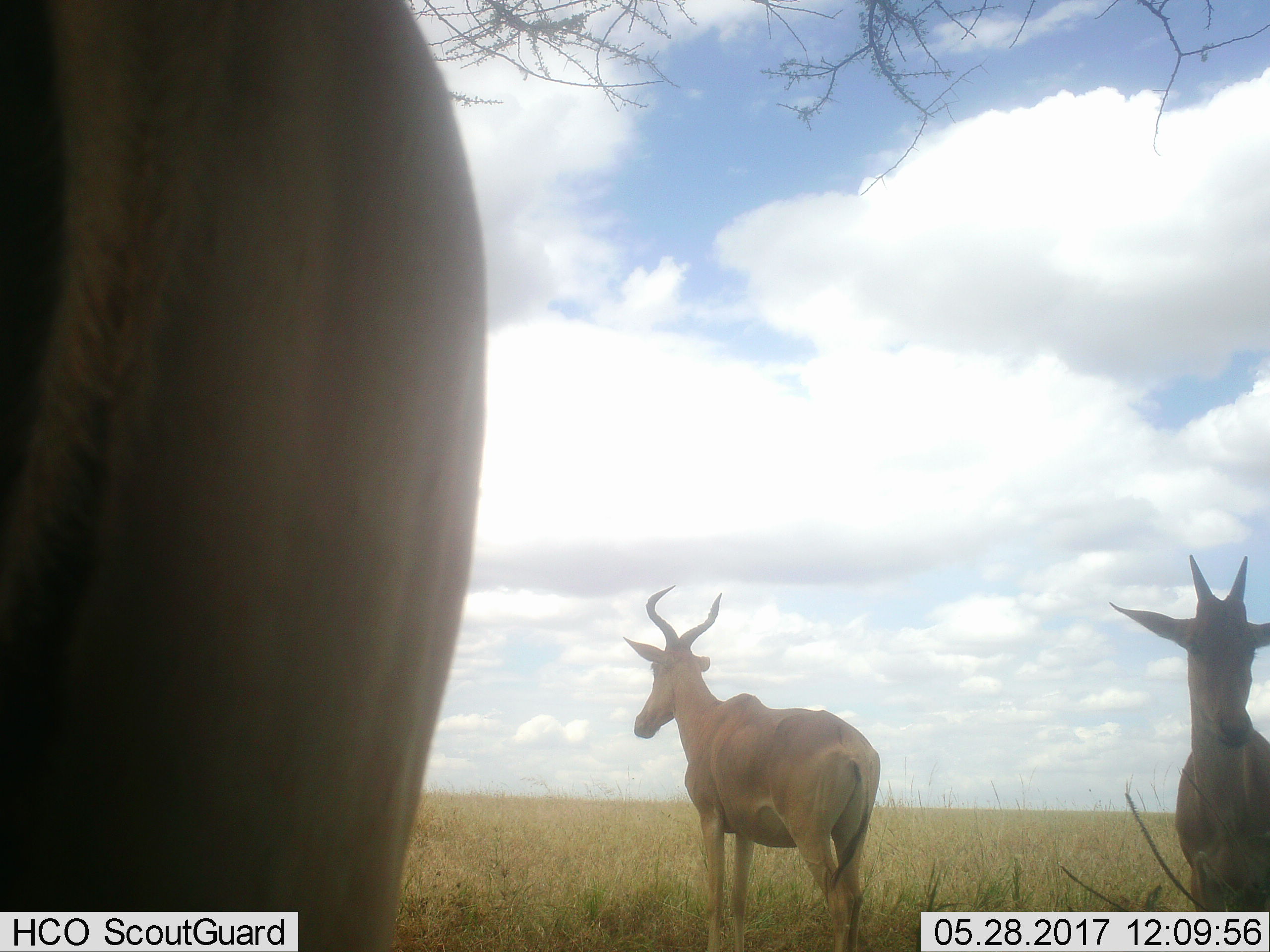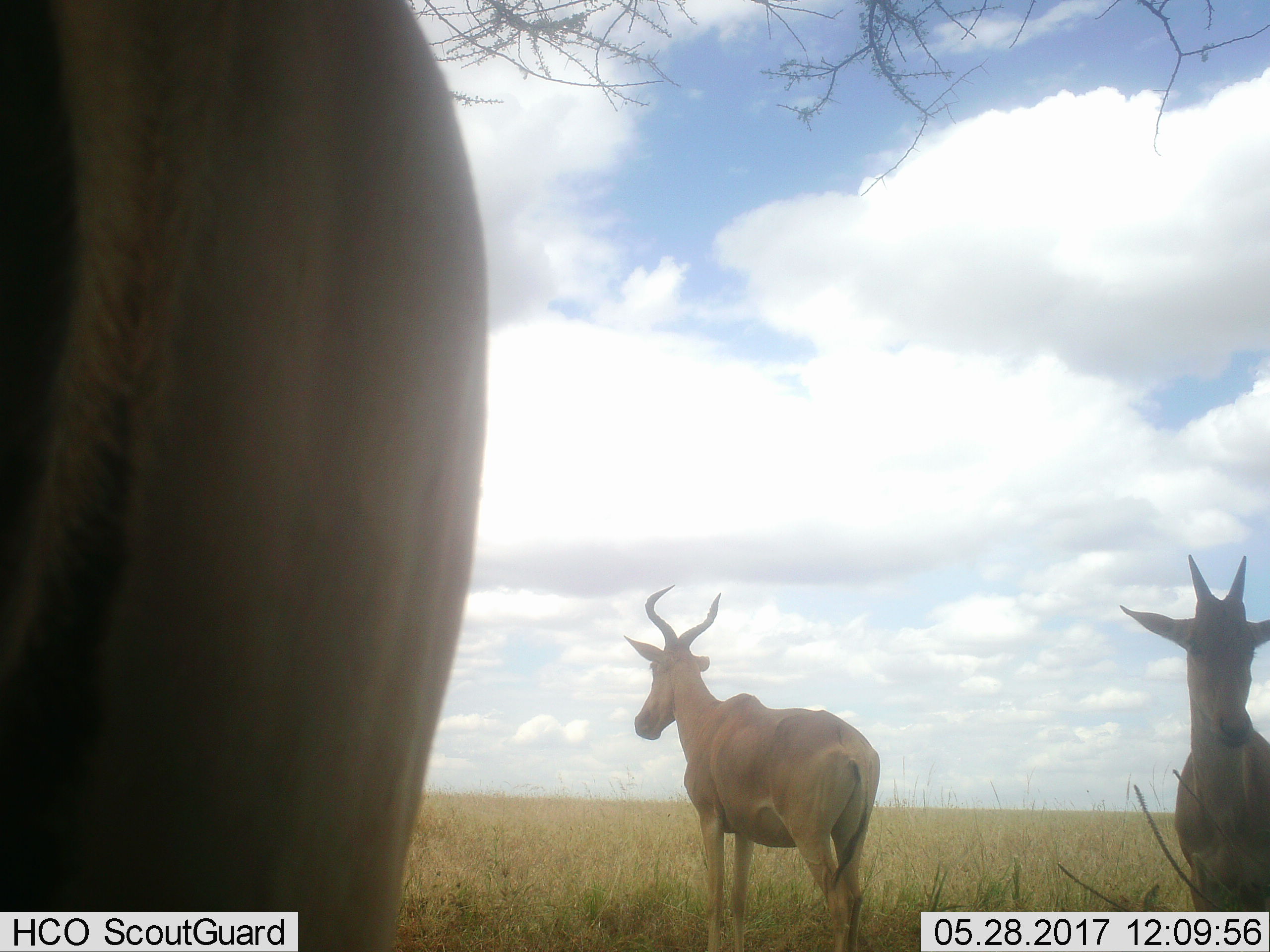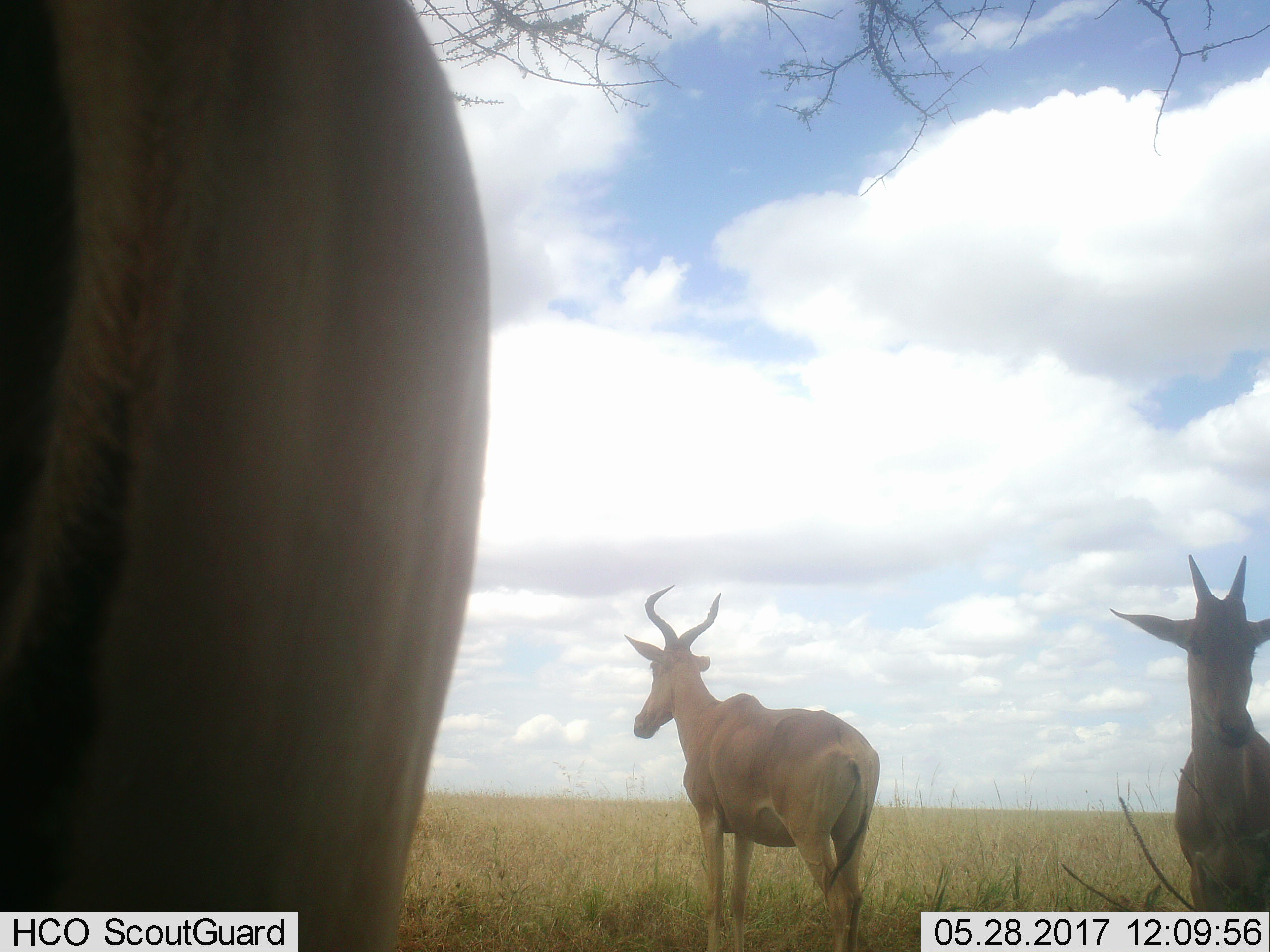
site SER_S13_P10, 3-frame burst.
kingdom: Animalia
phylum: Chordata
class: Mammalia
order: Artiodactyla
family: Bovidae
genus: Alcelaphus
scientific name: Alcelaphus buselaphus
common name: hartebeest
Hartebeest (Alcelaphus buselaphus), count 3. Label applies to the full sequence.